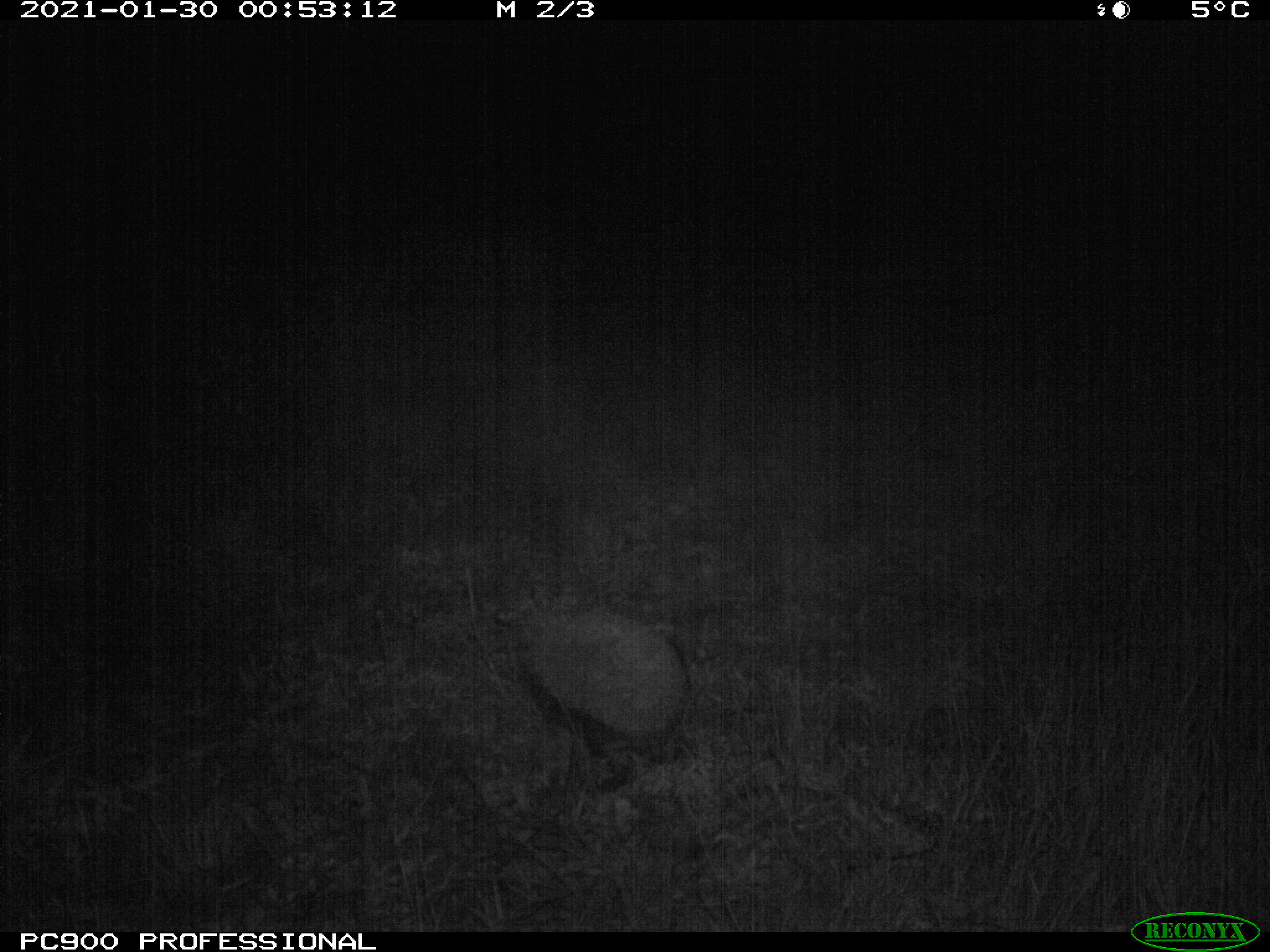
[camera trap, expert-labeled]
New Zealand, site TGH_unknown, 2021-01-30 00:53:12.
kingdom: Animalia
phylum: Chordata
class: Mammalia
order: Eulipotyphla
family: Erinaceidae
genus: Erinaceus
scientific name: Erinaceus europaeus europaeus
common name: european hedgehog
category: hedgehog